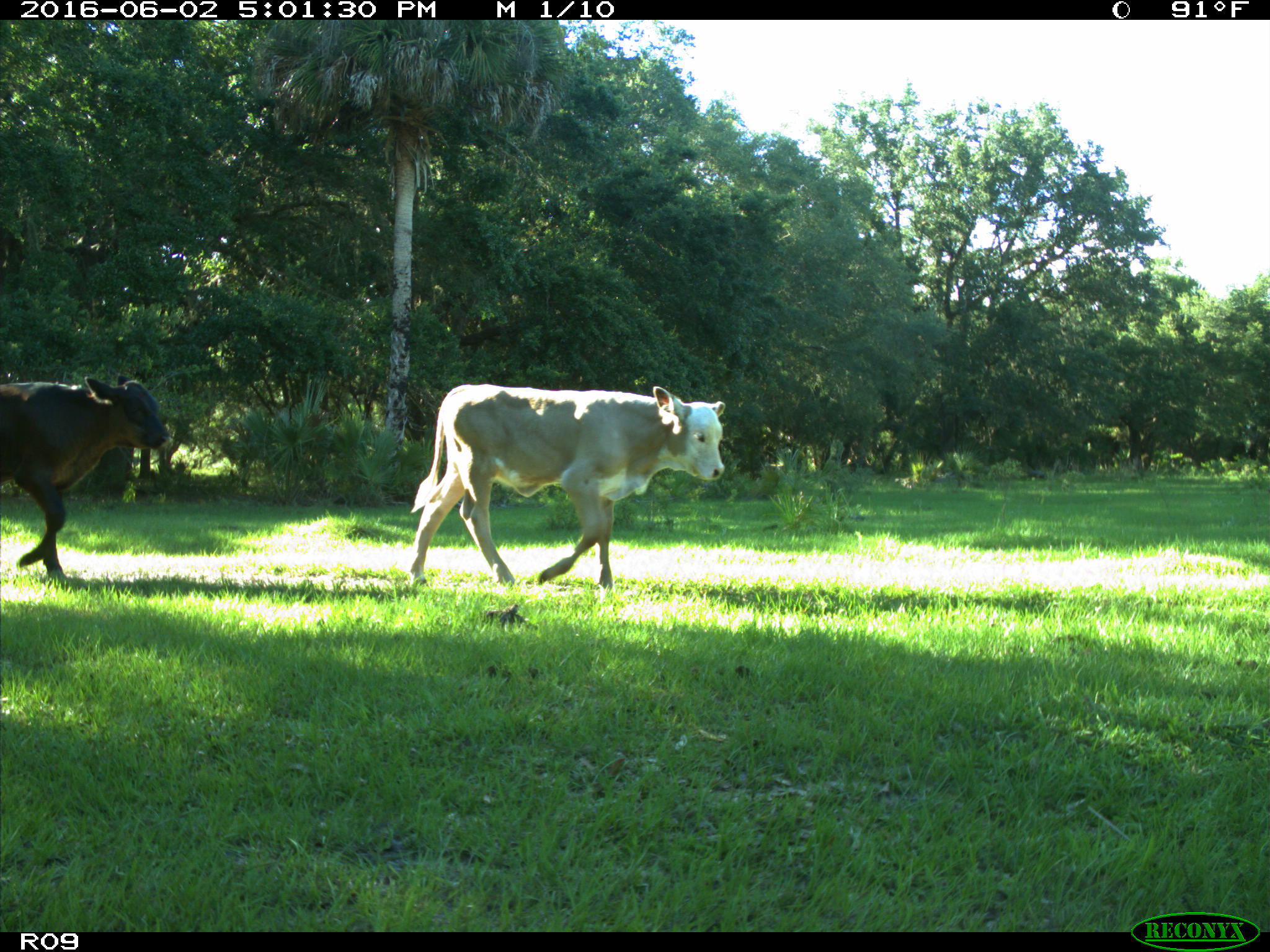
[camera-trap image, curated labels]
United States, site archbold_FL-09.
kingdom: Animalia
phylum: Chordata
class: Mammalia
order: Artiodactyla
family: Bovidae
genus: Bos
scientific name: Bos taurus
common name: domestic cow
Bos taurus (domestic cow).